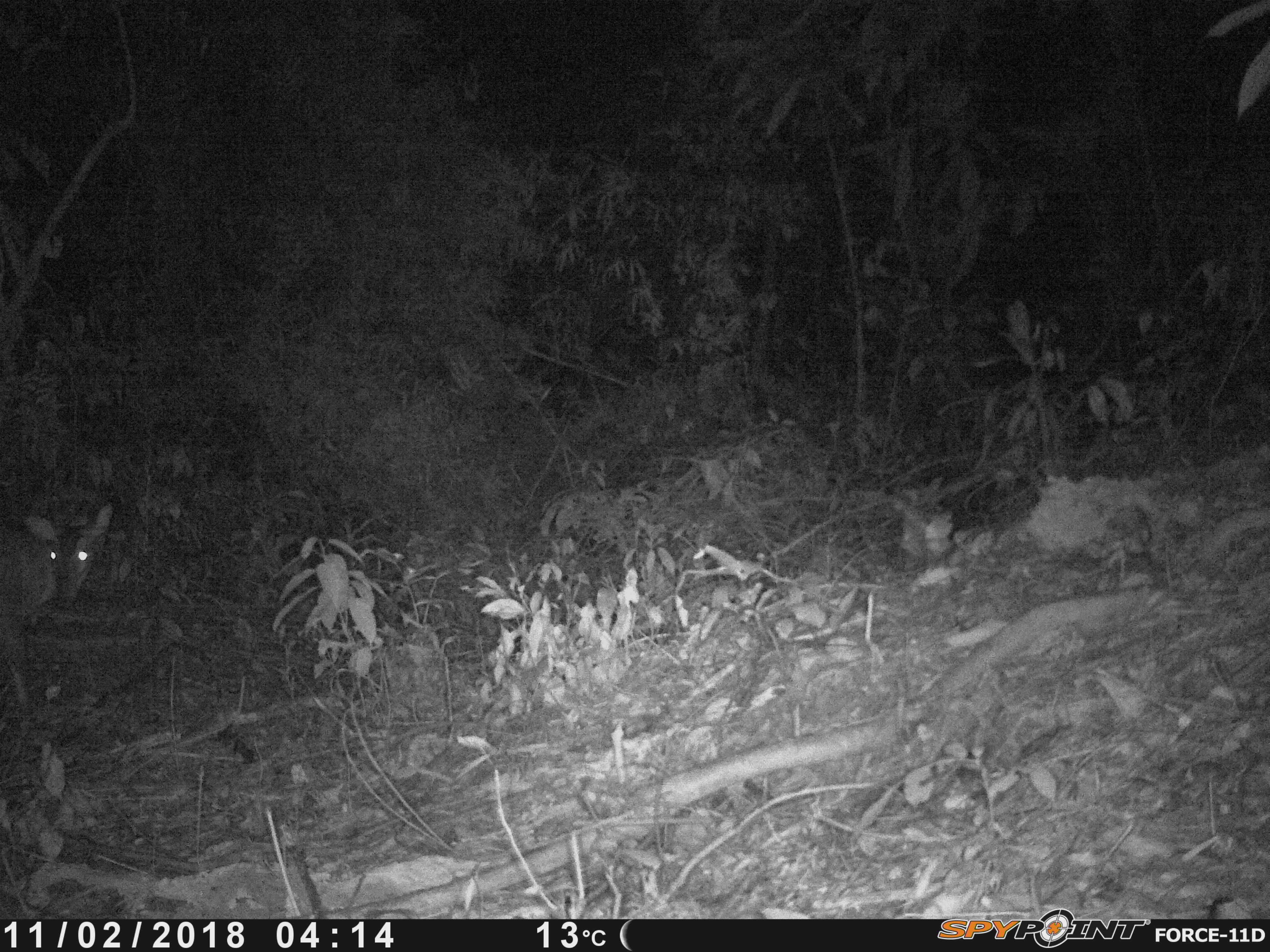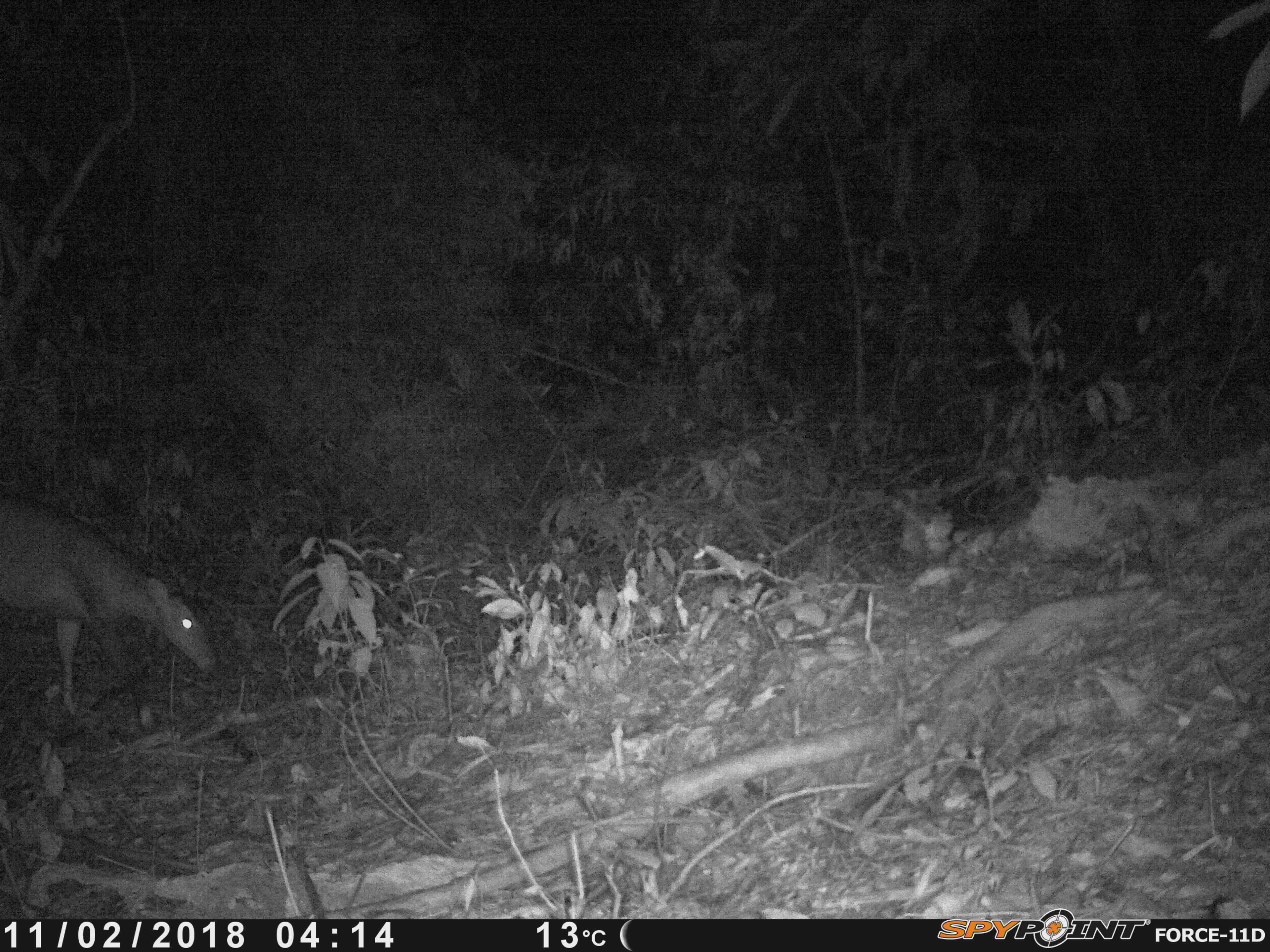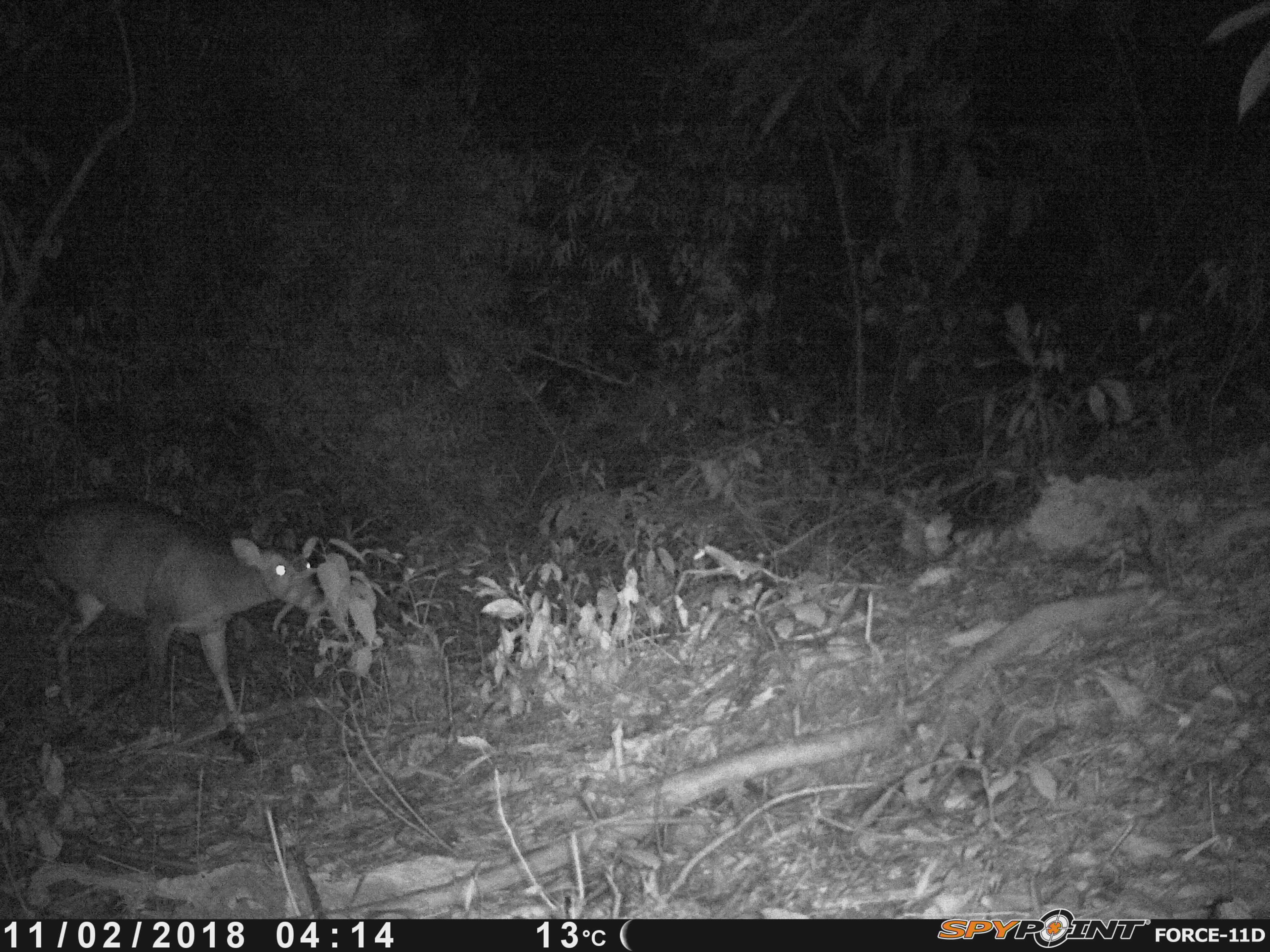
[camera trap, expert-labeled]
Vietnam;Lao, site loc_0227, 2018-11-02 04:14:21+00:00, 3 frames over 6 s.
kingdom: Animalia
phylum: Chordata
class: Mammalia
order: Artiodactyla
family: Cervidae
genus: Muntiacus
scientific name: Muntiacus vuquangensis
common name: large-antlered muntjac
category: large antlered muntjac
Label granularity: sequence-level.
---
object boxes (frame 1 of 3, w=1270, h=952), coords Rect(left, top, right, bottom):
large antlered muntjac: Rect(0, 504, 112, 710)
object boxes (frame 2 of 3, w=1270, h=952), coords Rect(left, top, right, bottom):
large antlered muntjac: Rect(0, 498, 216, 714)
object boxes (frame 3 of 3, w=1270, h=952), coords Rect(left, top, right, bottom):
large antlered muntjac: Rect(31, 494, 329, 738)